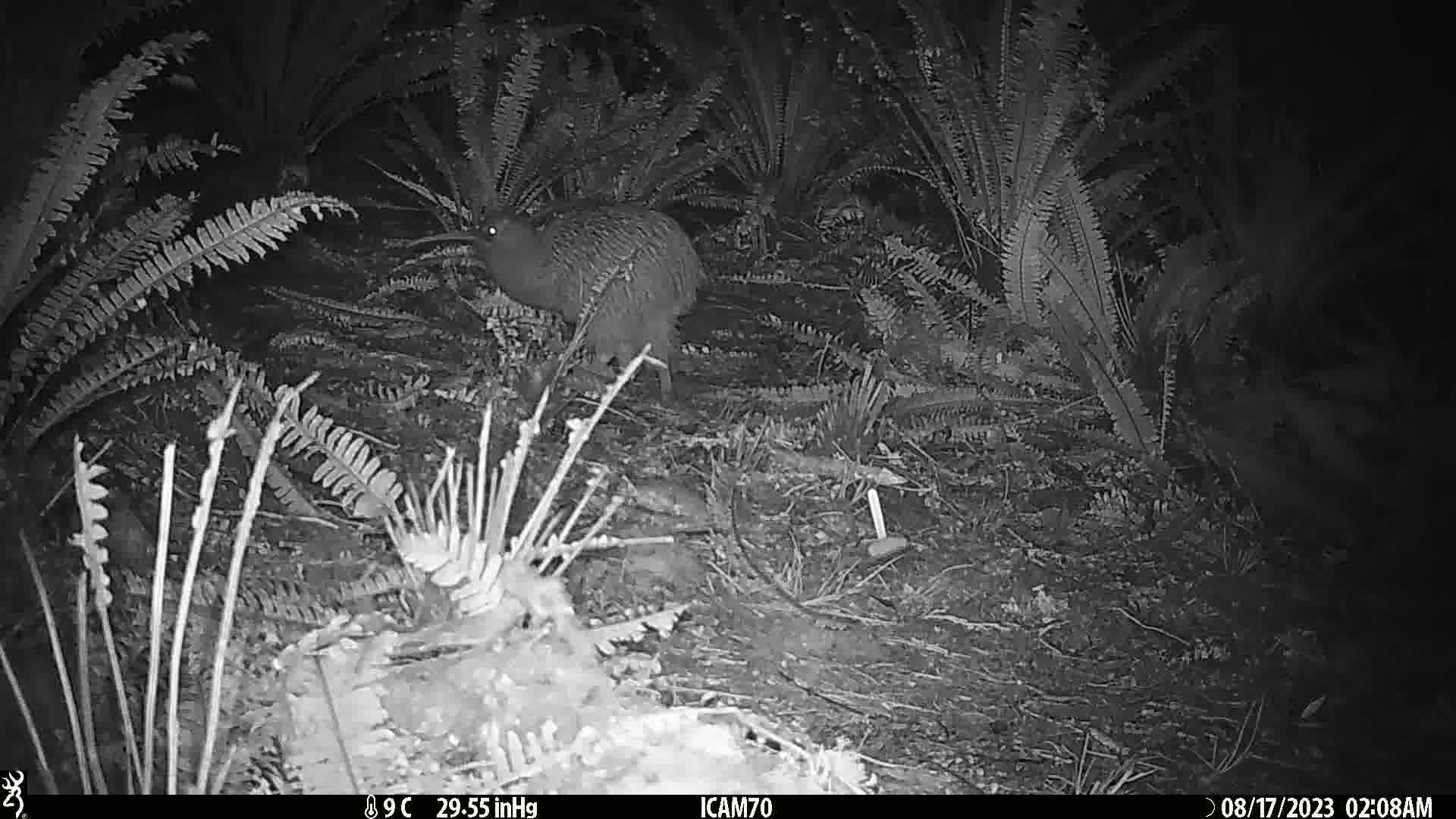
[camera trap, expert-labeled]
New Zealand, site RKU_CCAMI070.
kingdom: Animalia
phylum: Chordata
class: Aves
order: Apterygiformes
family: Apterygidae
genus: Apteryx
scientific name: Apteryx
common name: kiwi